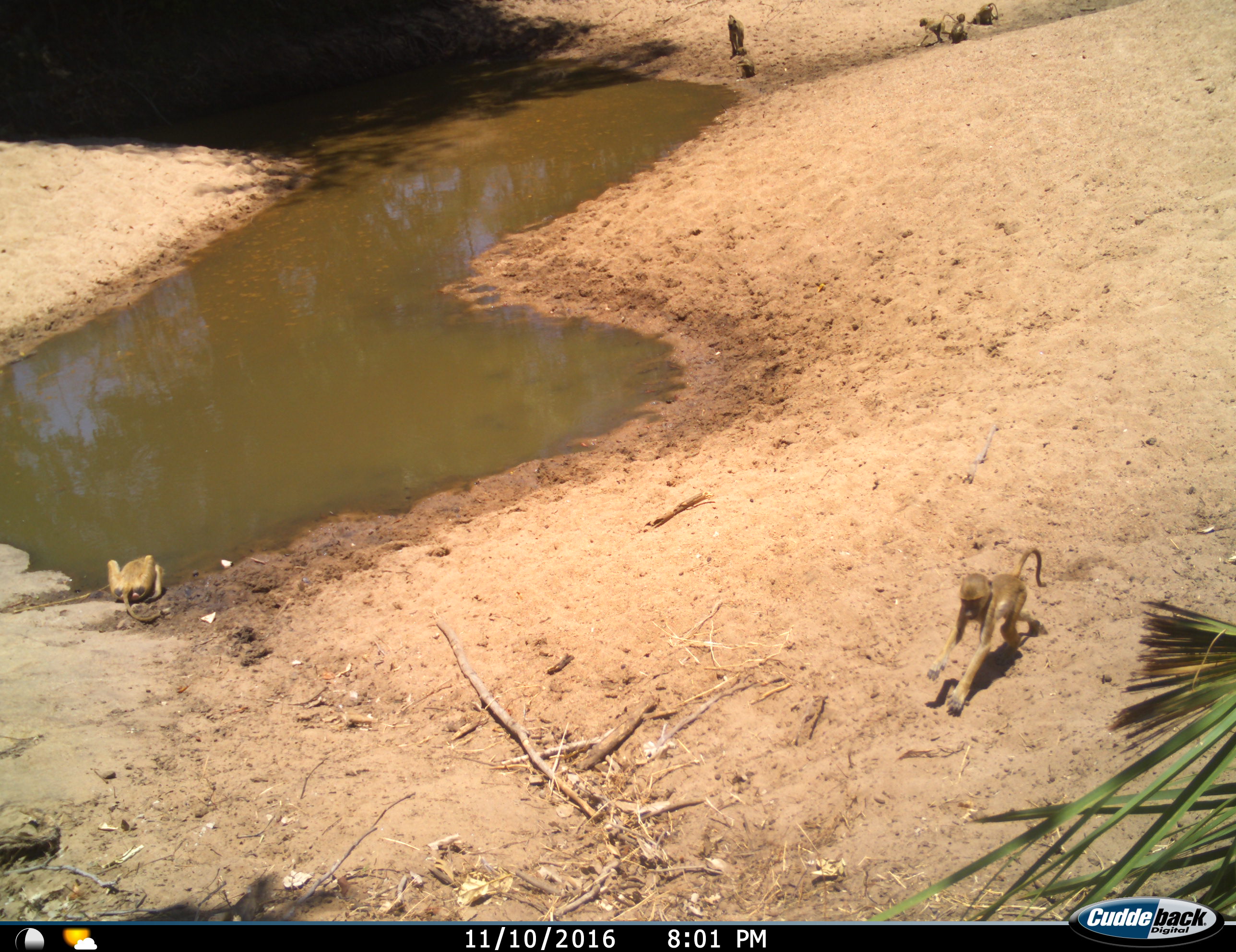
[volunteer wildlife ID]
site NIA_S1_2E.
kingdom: Animalia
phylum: Chordata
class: Mammalia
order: Primates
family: Cercopithecidae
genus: Papio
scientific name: Papio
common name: baboon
Baboon (Papio), count 6. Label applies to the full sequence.